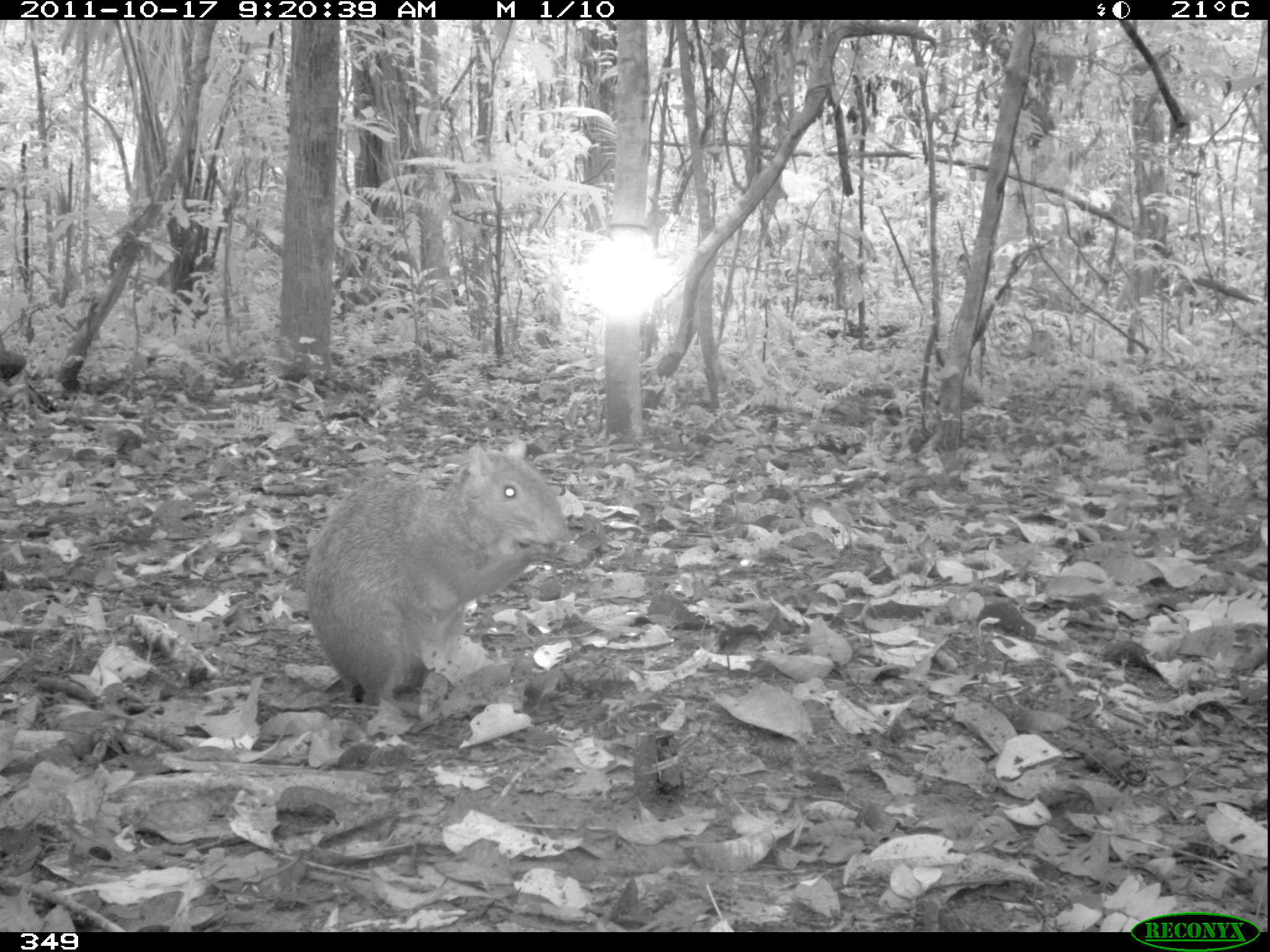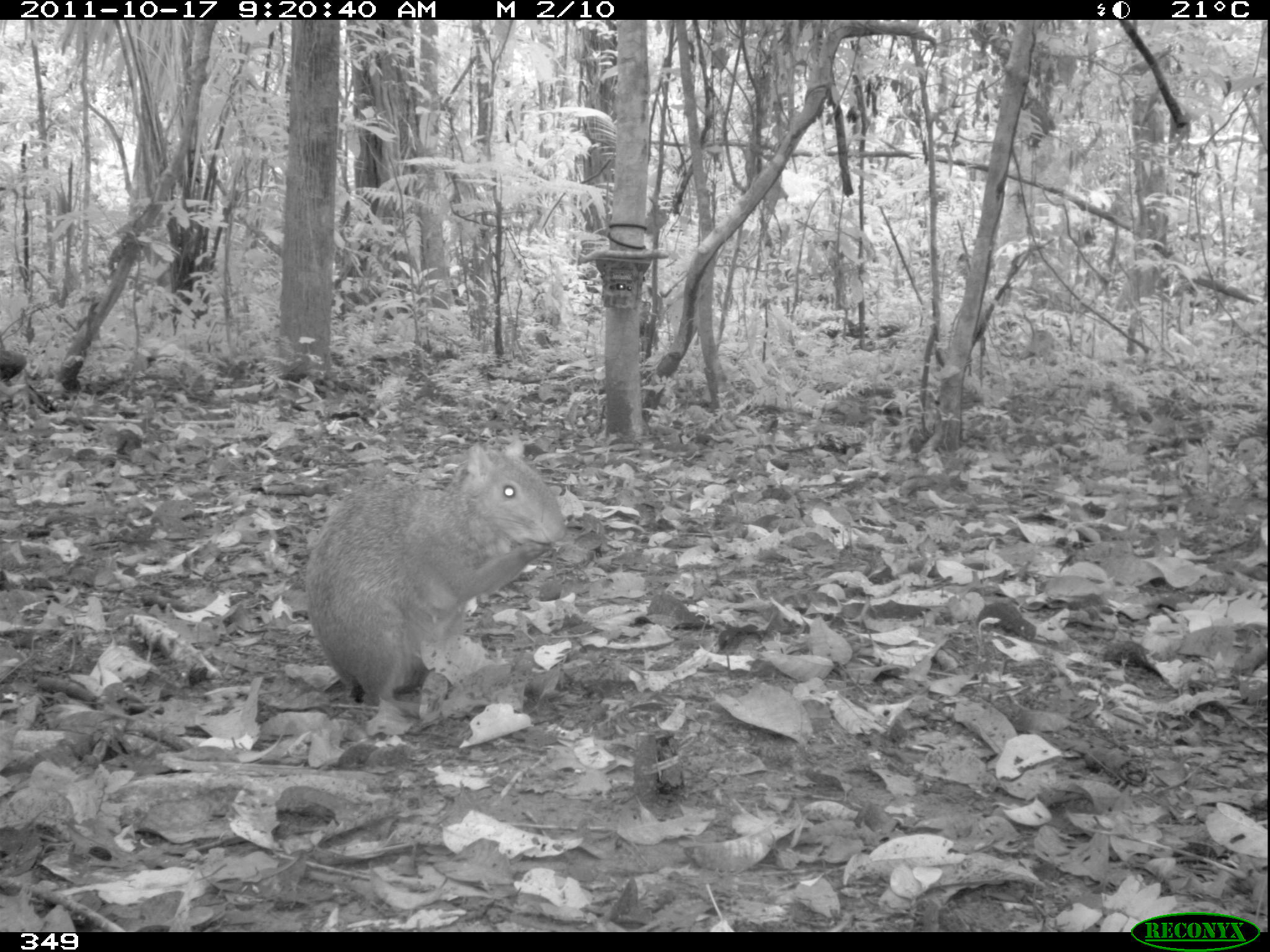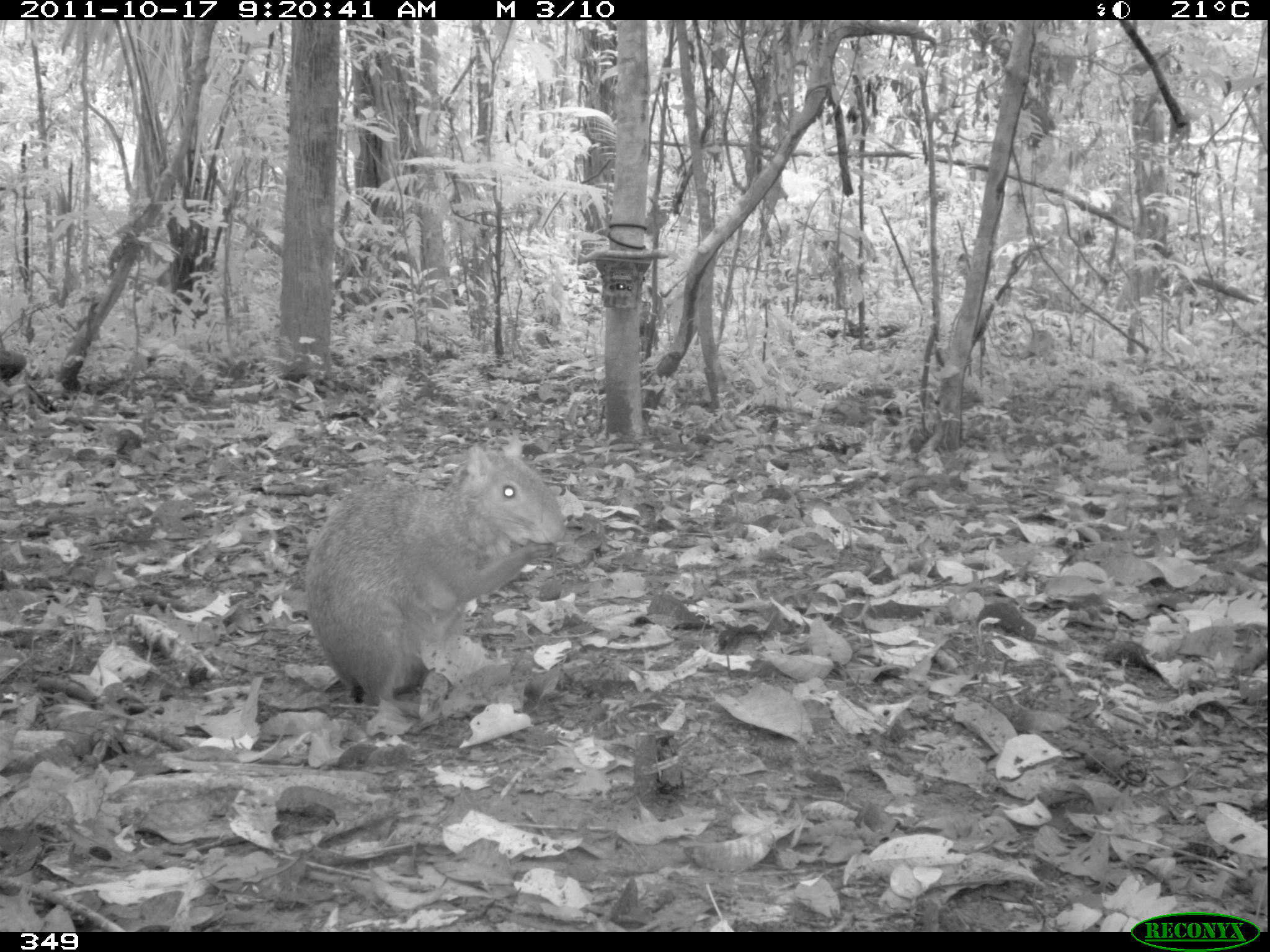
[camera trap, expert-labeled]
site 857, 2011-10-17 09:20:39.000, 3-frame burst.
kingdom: Animalia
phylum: Chordata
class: Mammalia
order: Rodentia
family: Dasyproctidae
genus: Dasyprocta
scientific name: Dasyprocta punctata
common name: central american agouti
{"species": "Dasyprocta punctata (central american agouti)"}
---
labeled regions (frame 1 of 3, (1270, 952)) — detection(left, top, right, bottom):
dasyprocta punctata: detection(303, 439, 568, 712)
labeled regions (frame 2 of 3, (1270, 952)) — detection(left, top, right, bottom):
dasyprocta punctata: detection(304, 435, 571, 707)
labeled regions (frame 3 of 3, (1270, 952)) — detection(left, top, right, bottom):
dasyprocta punctata: detection(304, 443, 566, 709)